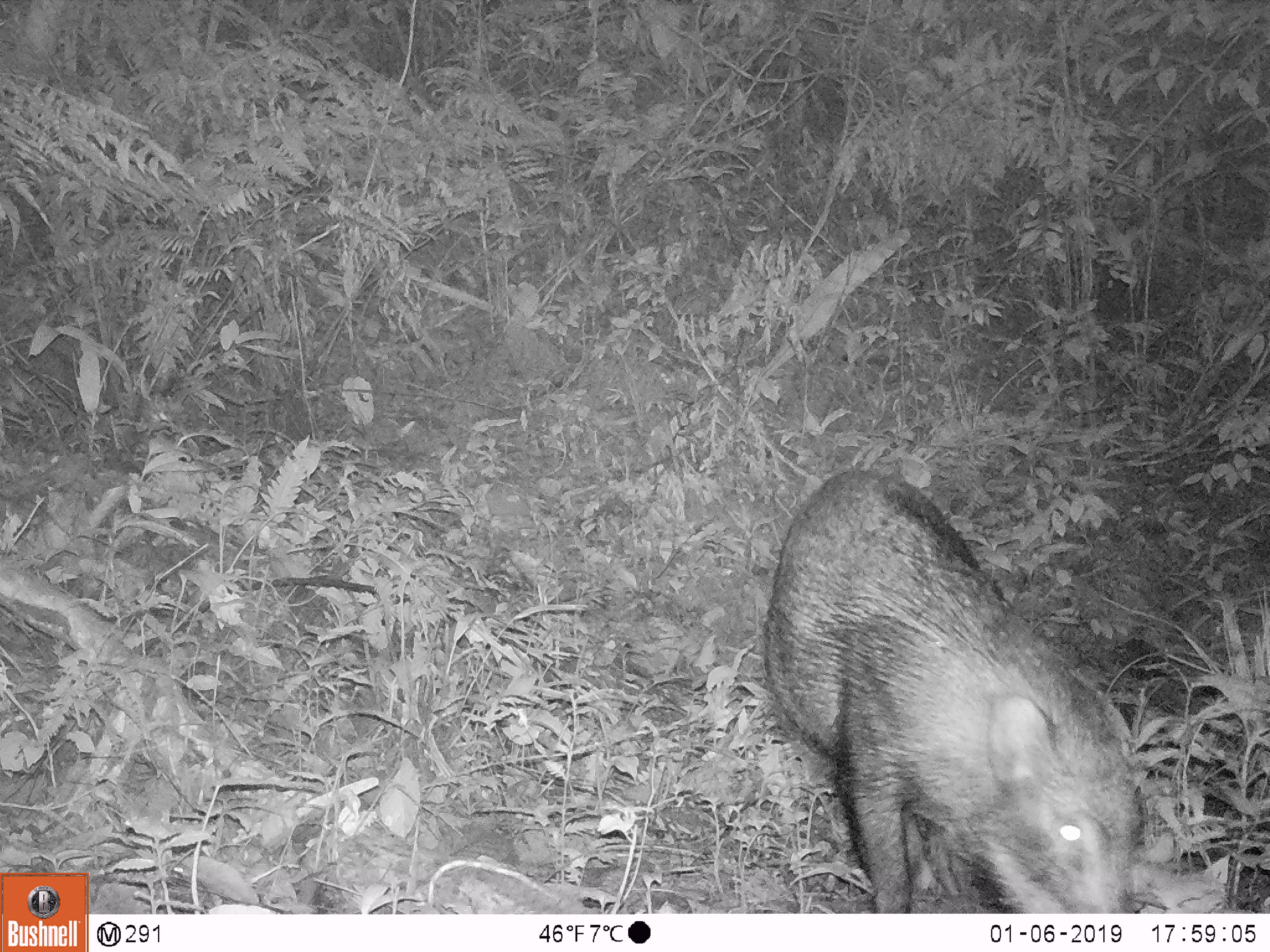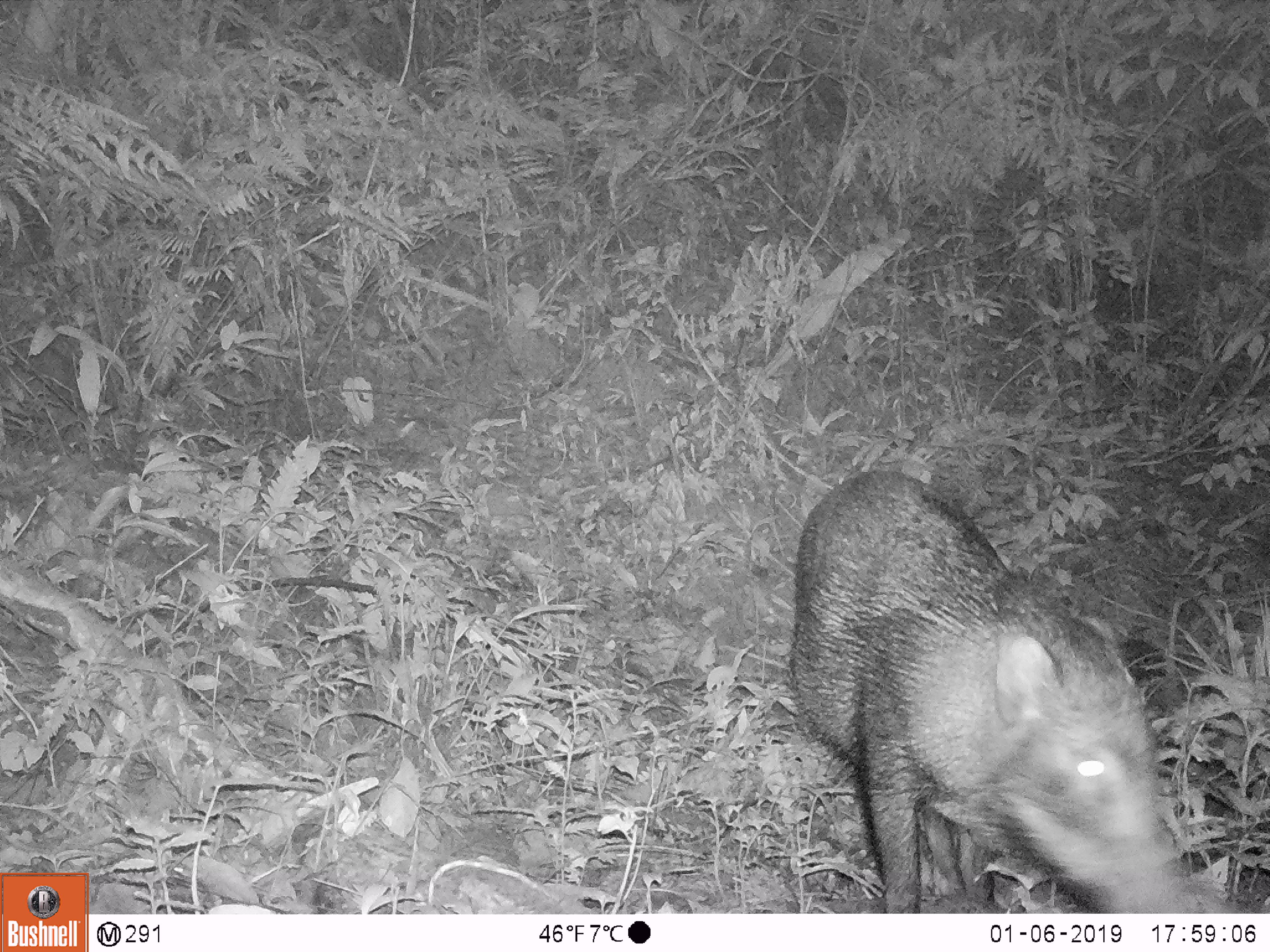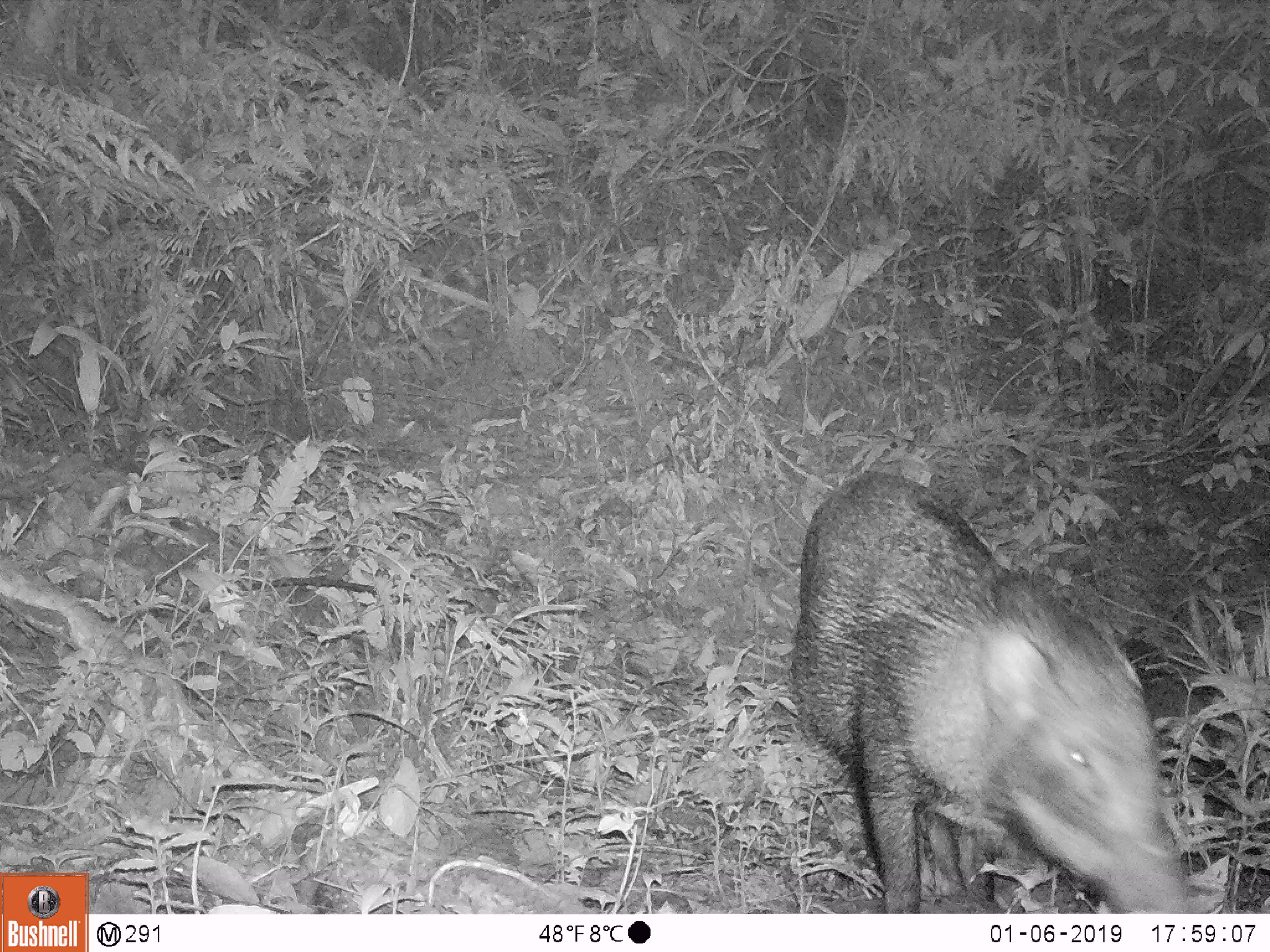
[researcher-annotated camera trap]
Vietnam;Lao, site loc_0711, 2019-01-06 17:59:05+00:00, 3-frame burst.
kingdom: Animalia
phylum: Chordata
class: Mammalia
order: Artiodactyla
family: Suidae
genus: Sus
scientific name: Sus scrofa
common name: eurasian wild pig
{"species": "eurasian wild pig (Sus scrofa)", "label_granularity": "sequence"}